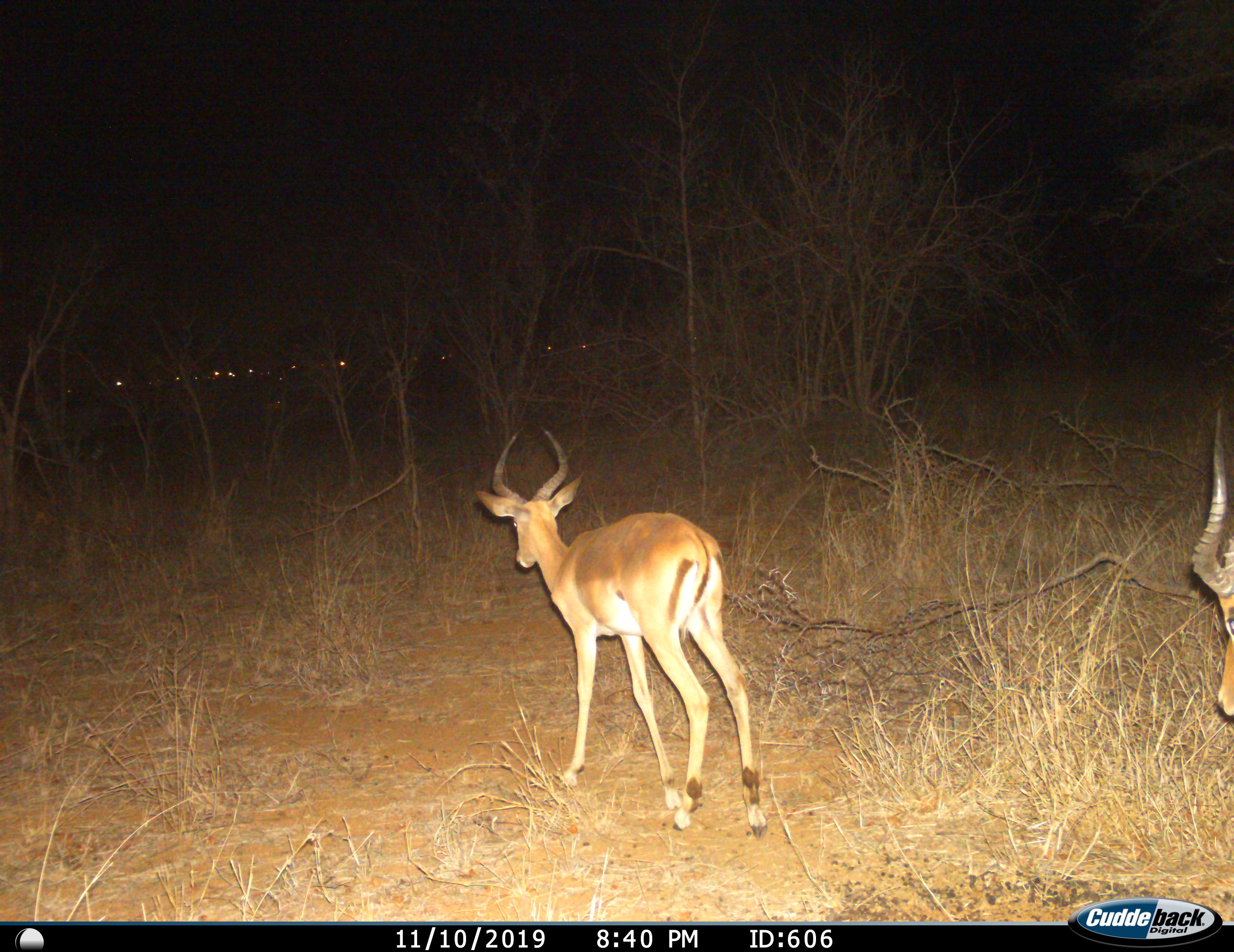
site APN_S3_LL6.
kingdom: Animalia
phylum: Chordata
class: Mammalia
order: Artiodactyla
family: Bovidae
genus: Aepyceros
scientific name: Aepyceros melampus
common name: impala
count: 2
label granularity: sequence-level